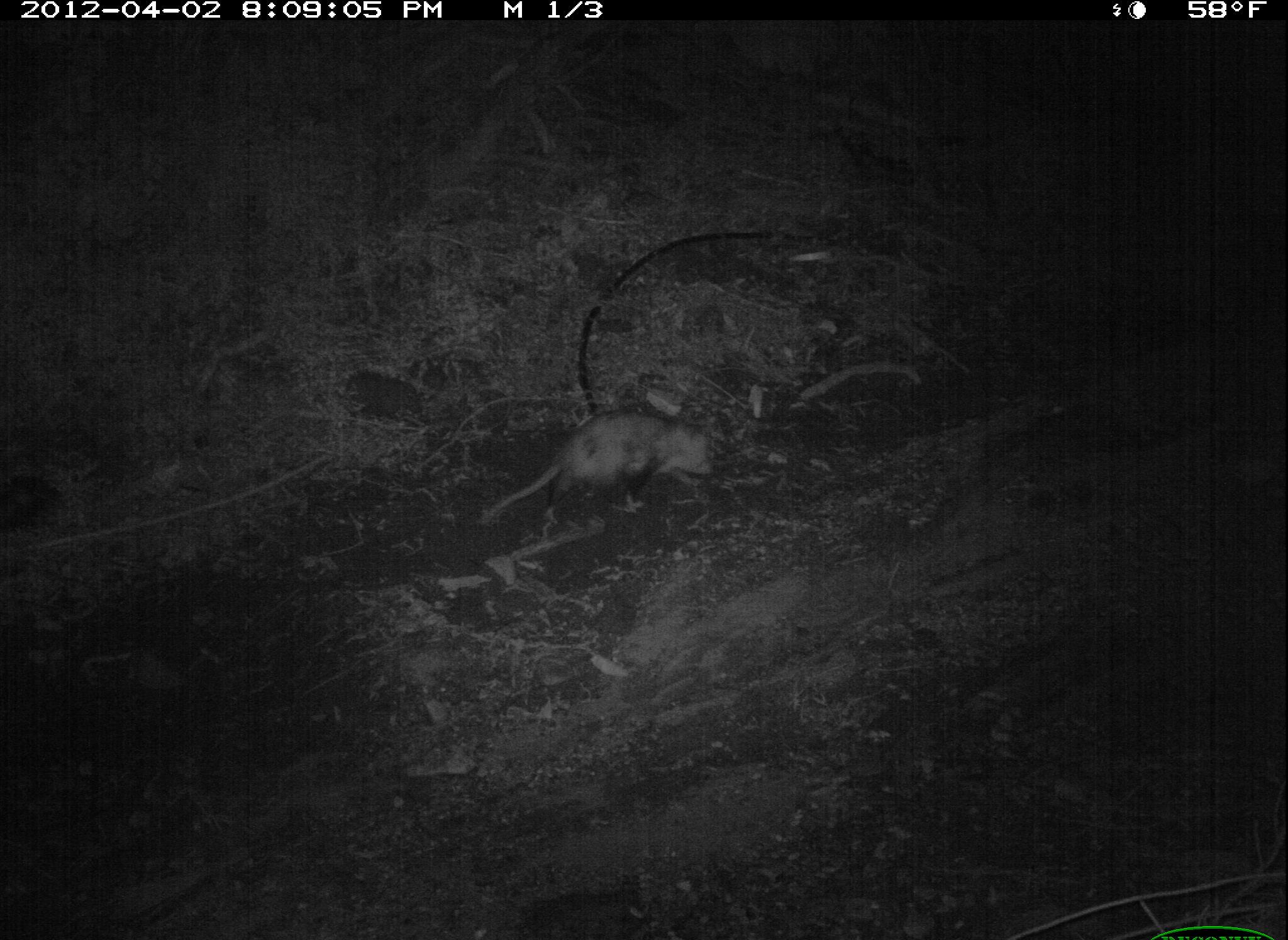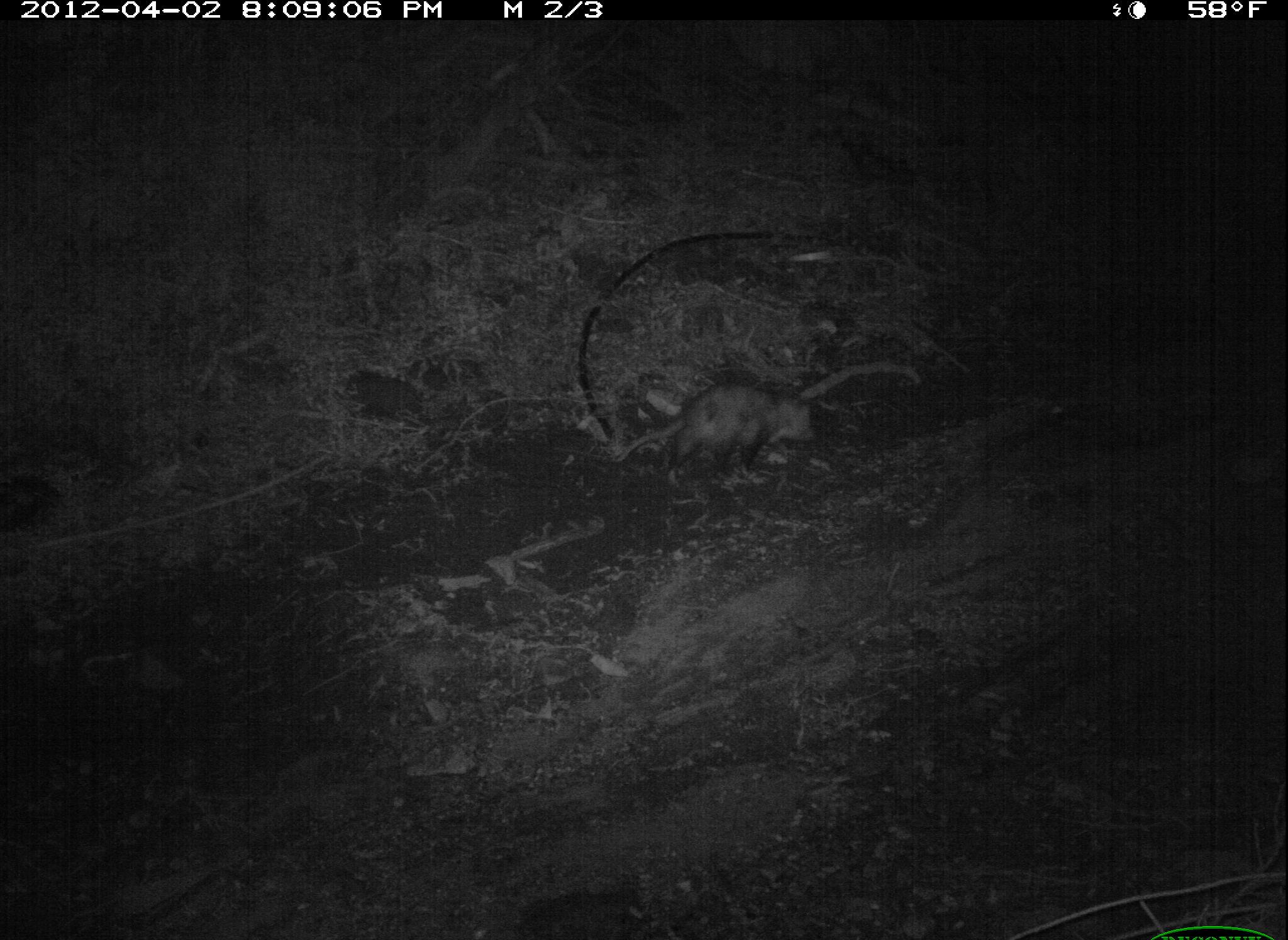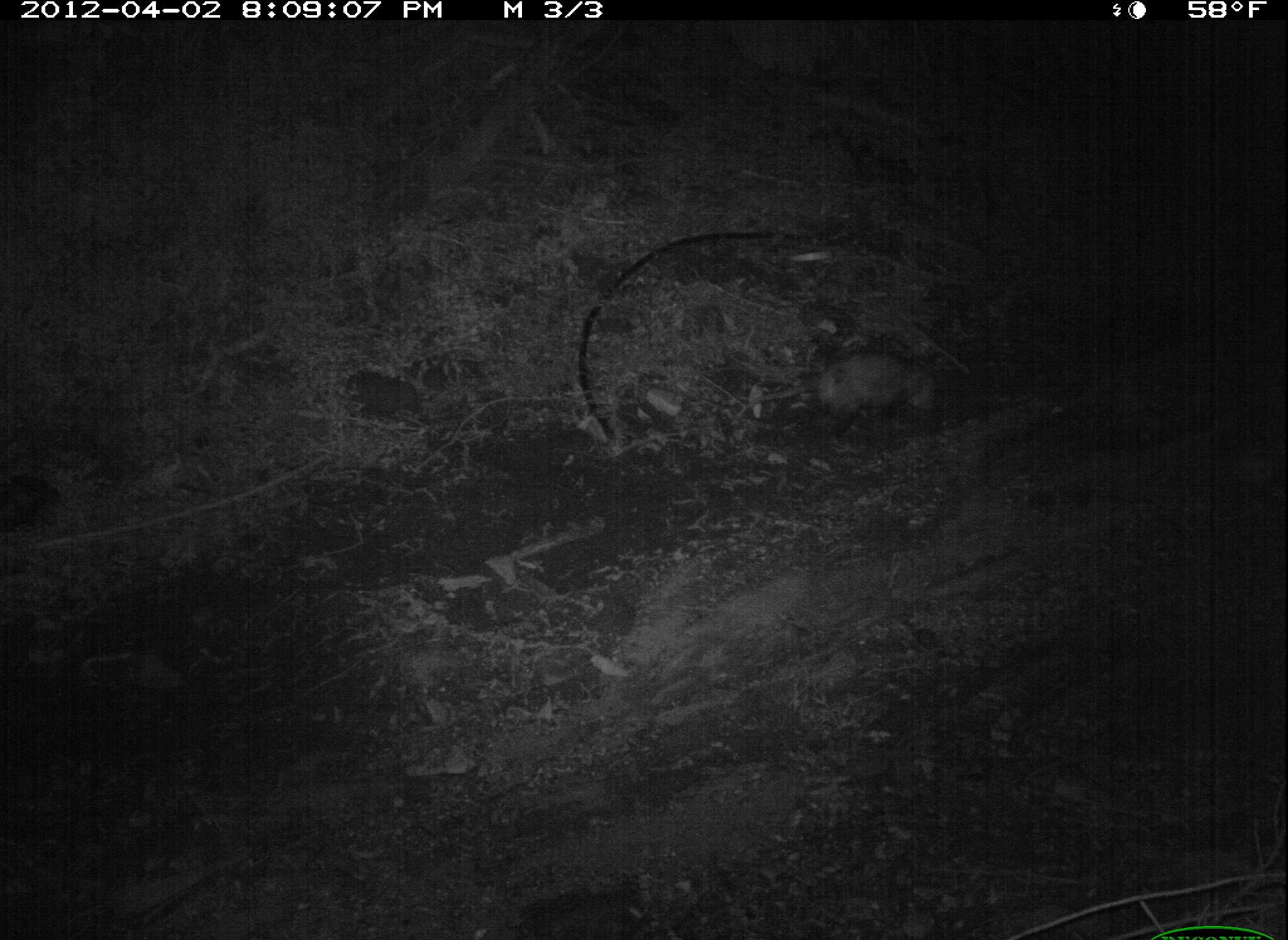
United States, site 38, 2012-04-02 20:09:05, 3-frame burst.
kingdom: Animalia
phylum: Chordata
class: Mammalia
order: Didelphimorphia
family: Didelphidae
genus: Didelphis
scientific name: Didelphis virginiana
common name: virginia opossum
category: opossum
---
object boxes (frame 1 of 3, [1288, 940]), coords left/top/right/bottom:
opossum: 465/395/726/552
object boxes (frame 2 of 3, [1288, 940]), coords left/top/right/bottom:
opossum: 605/374/847/480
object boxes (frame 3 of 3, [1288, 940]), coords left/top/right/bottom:
opossum: 749/341/971/441